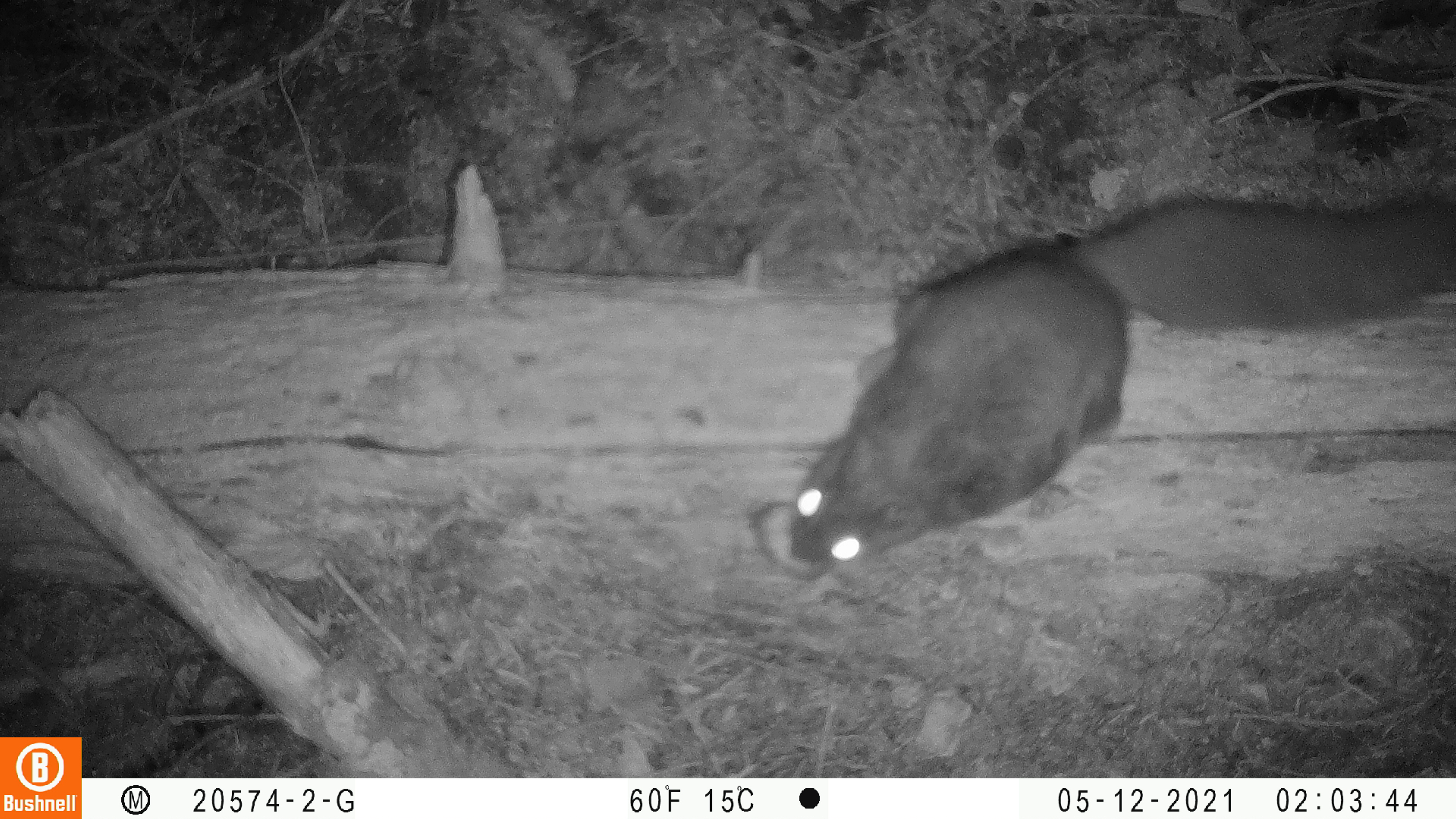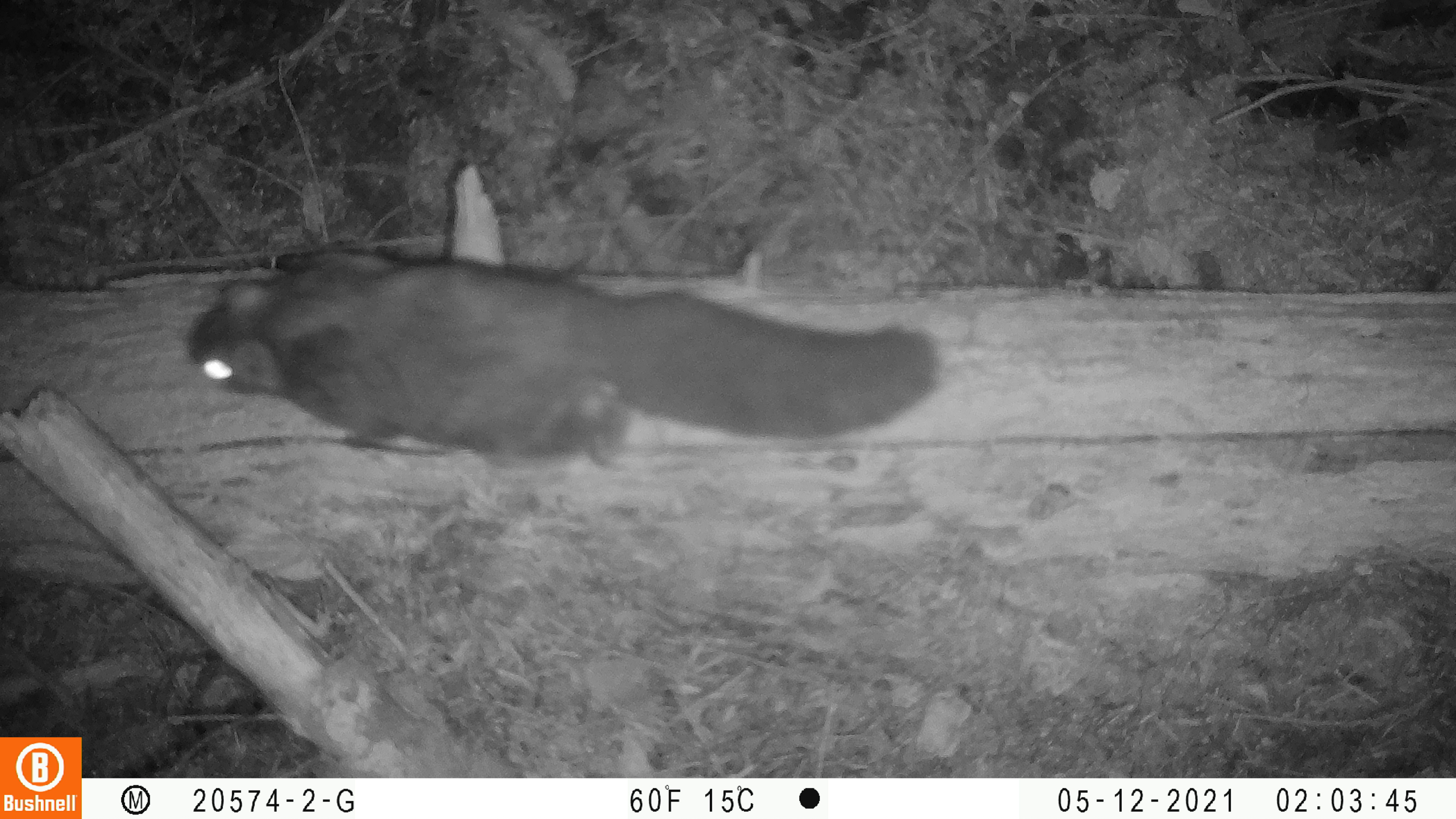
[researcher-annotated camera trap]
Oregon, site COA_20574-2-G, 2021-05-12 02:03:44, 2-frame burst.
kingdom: Animalia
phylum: Chordata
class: Mammalia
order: Rodentia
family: Sciuridae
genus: Glaucomys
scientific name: Glaucomys oregonensis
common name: humboldt's flying squirrel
Humboldt's flying squirrel (Glaucomys oregonensis).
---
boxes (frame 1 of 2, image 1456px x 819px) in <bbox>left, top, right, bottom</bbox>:
humboldt's flying squirrel: <bbox>781, 167, 1450, 564</bbox>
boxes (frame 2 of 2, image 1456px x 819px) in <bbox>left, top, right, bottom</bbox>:
humboldt's flying squirrel: <bbox>181, 238, 947, 493</bbox>